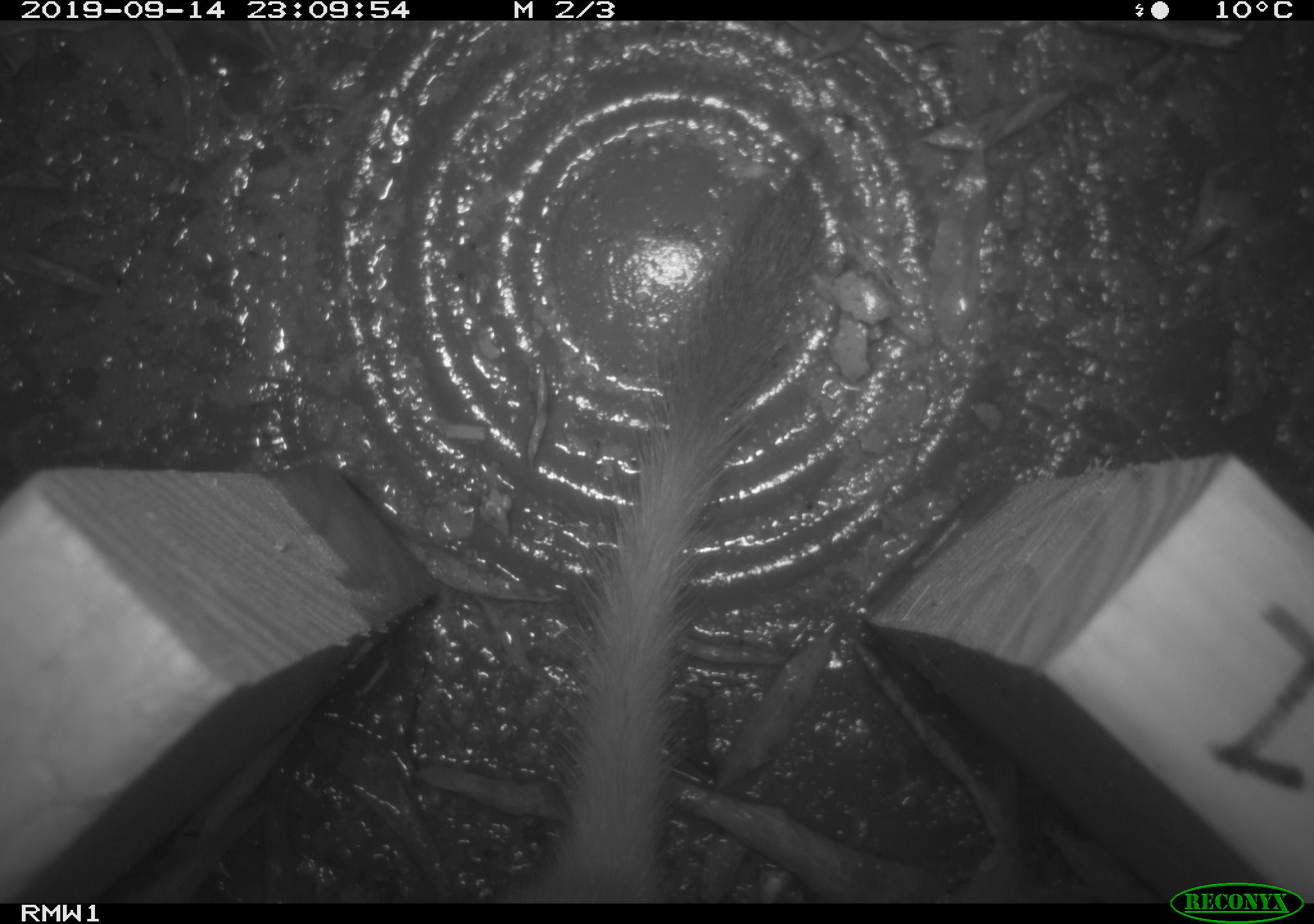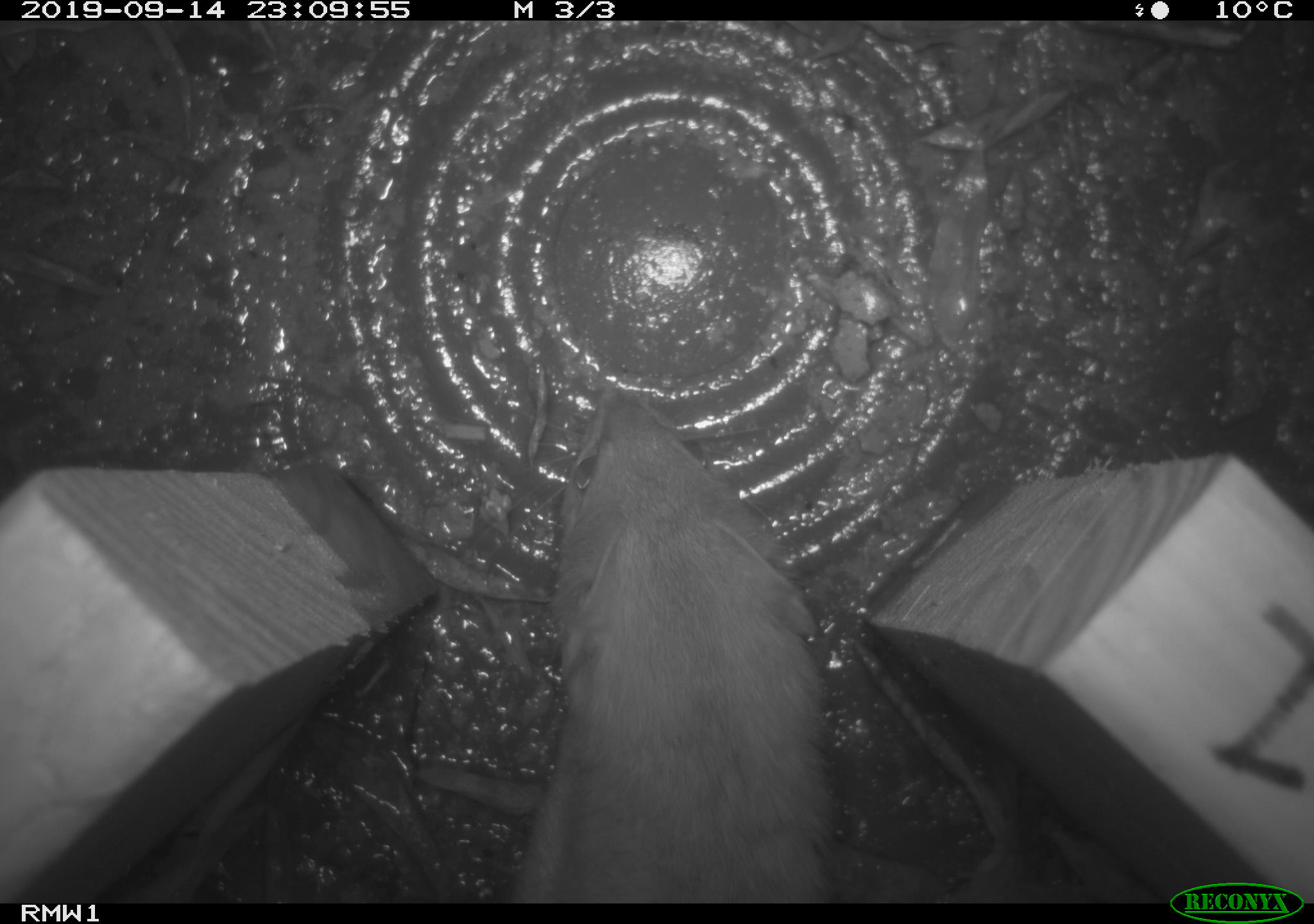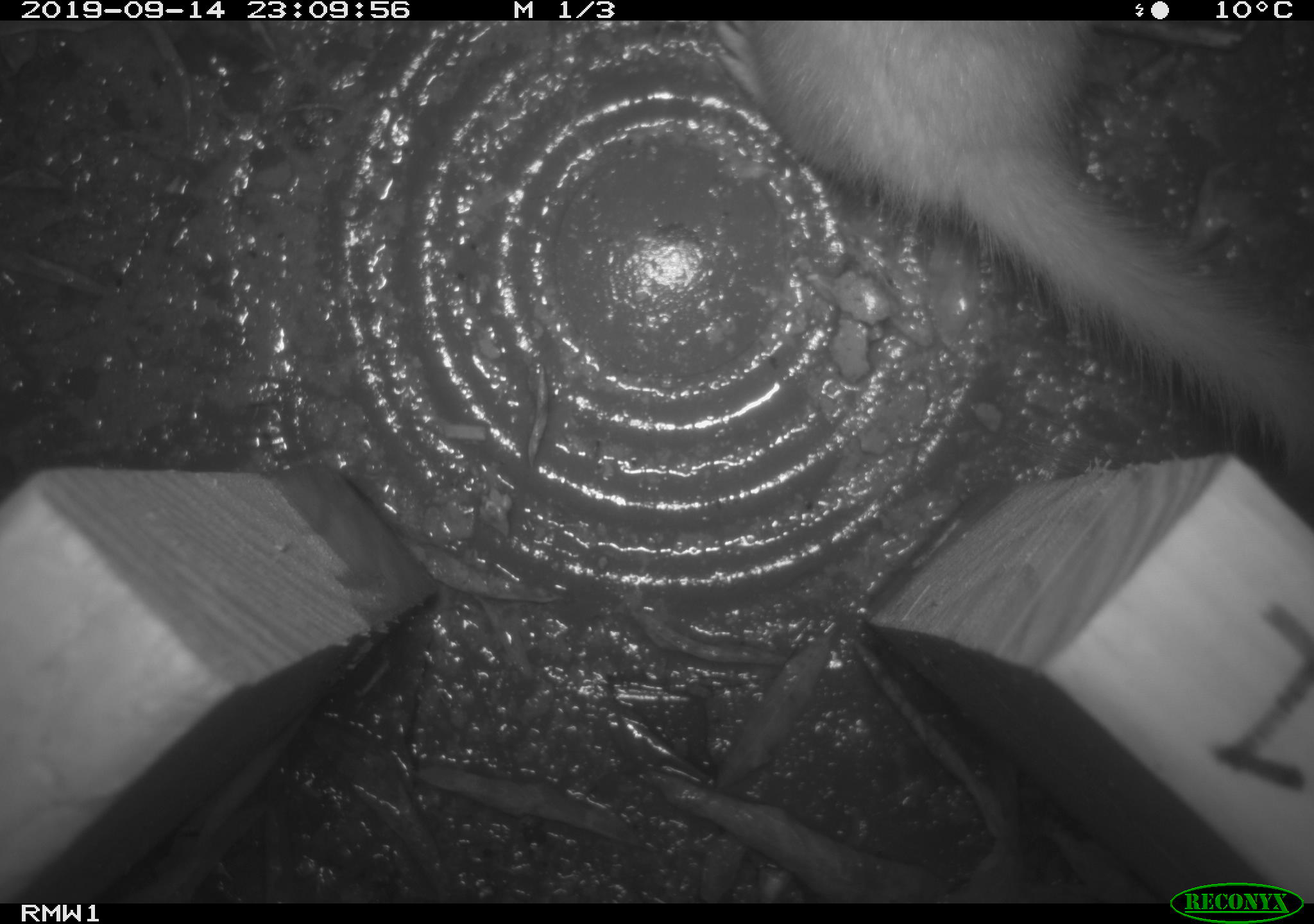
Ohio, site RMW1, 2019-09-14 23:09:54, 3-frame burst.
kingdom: Animalia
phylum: Chordata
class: Mammalia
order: Carnivora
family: Mustelidae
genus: Neogale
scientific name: Neogale frenata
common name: long-tailed weasel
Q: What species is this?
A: Long-tailed weasel (Neogale frenata).